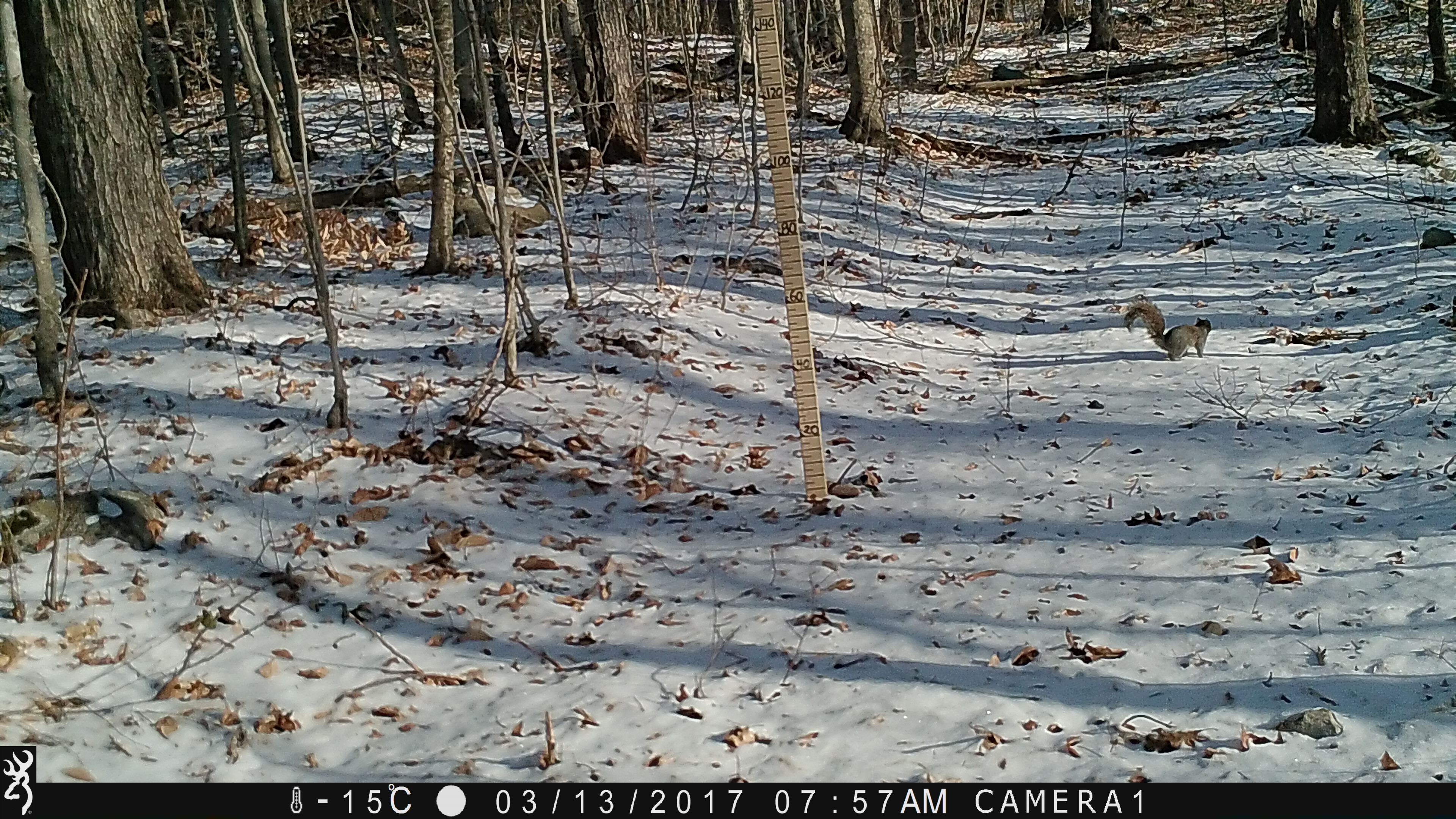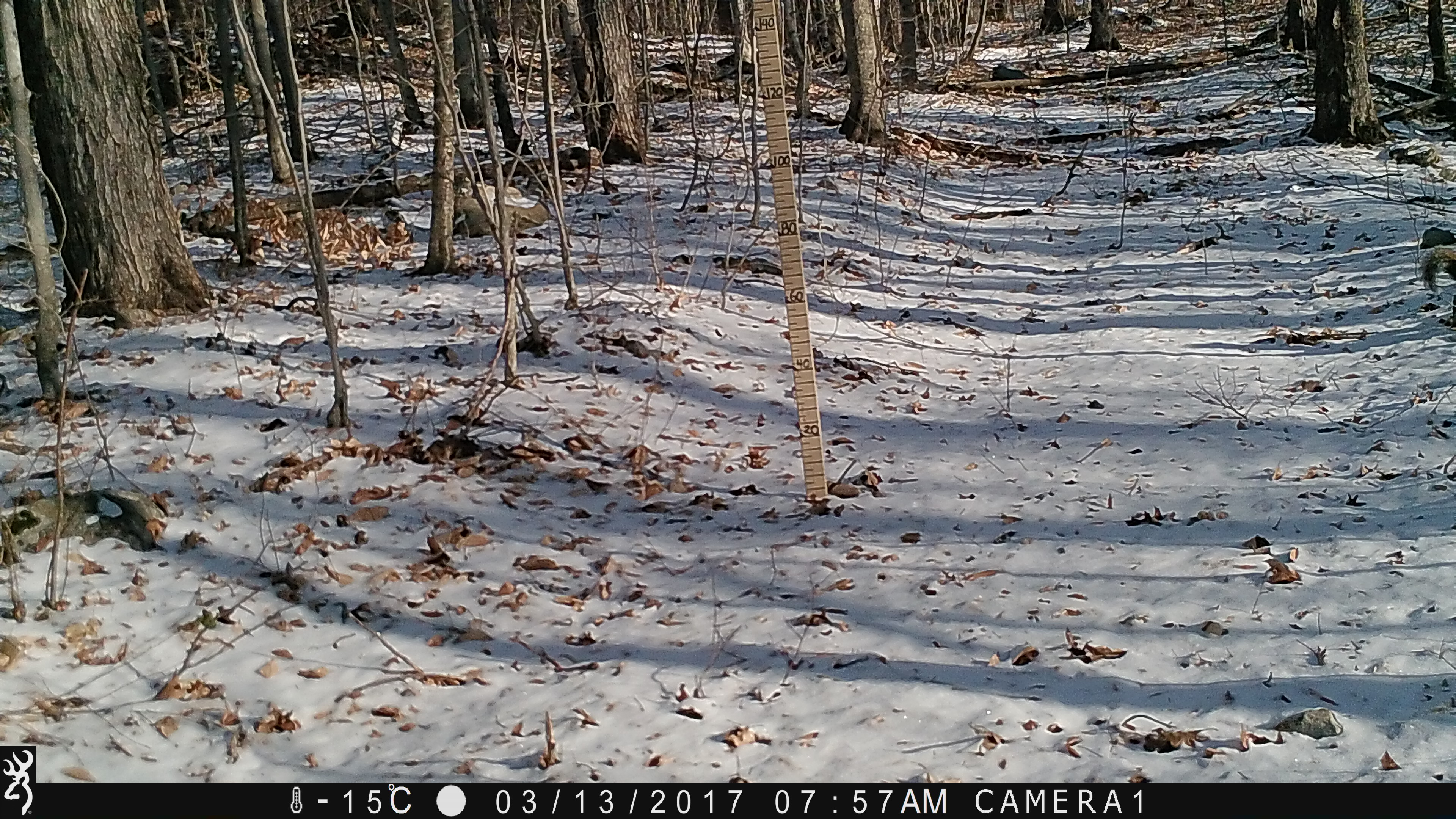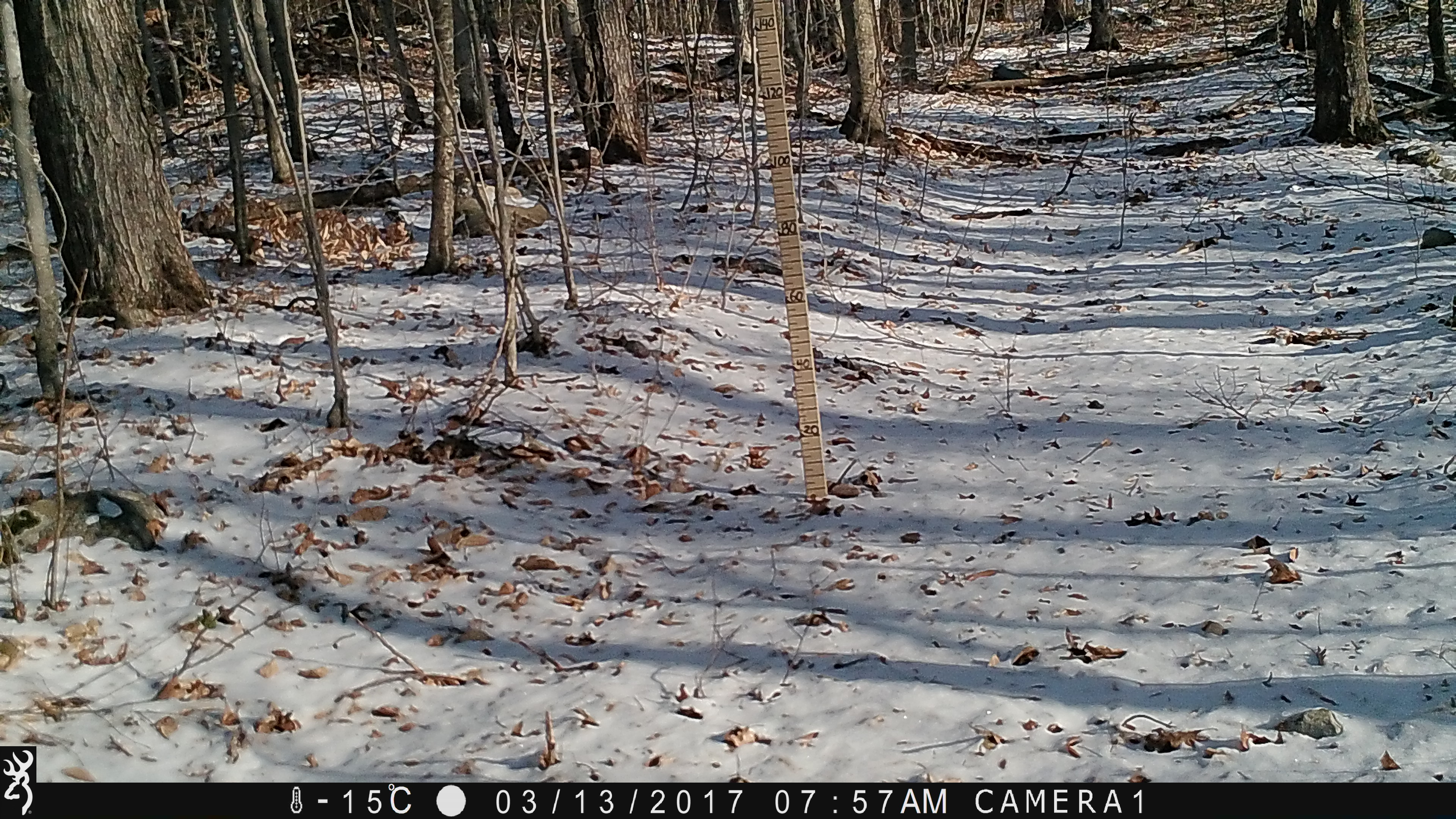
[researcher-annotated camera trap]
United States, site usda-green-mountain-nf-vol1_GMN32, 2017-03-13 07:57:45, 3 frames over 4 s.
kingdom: Animalia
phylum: Chordata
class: Mammalia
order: Rodentia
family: Sciuridae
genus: Sciurus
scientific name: Sciurus carolinensis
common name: gray squirrel